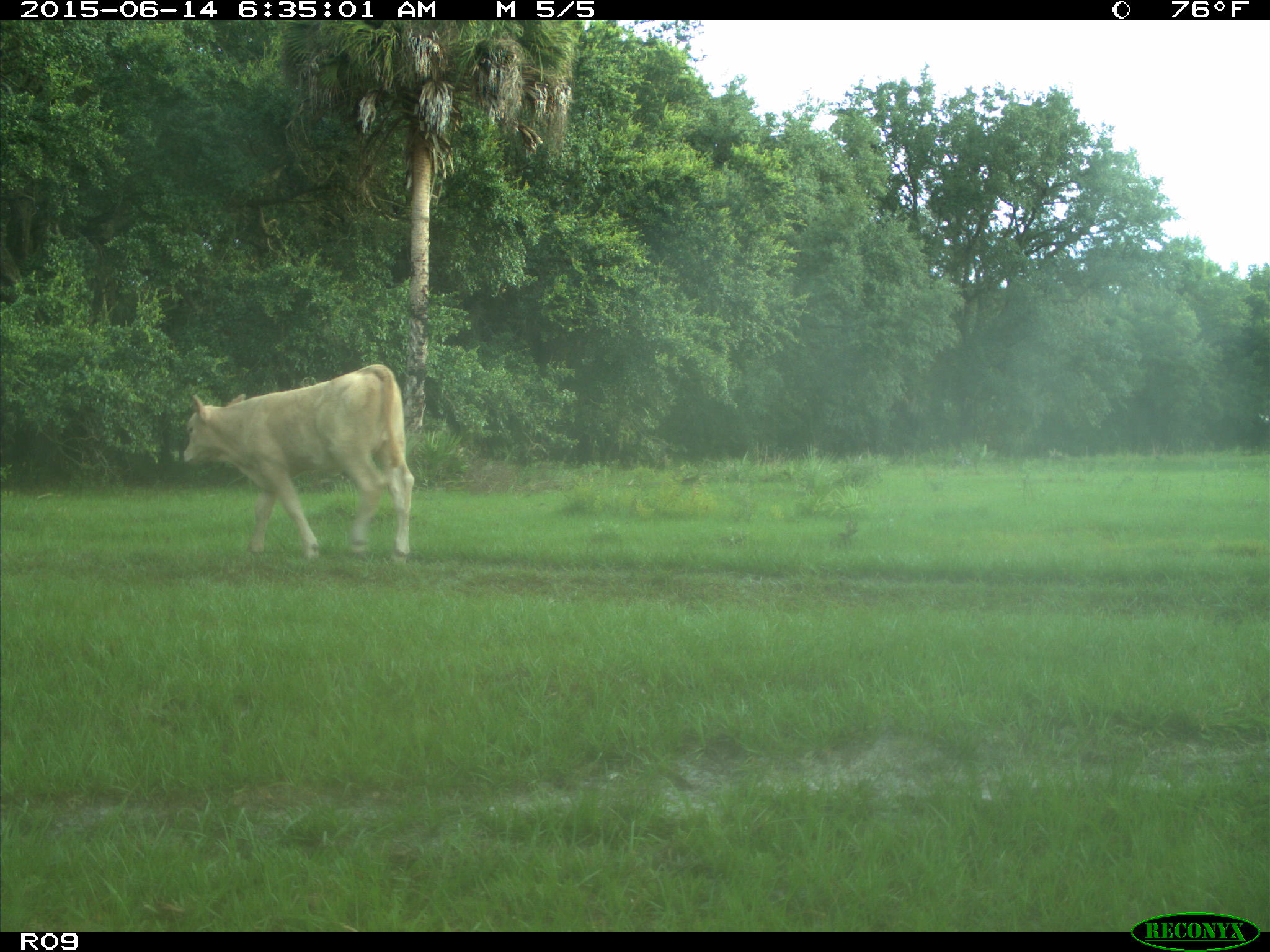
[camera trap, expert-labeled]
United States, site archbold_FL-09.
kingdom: Animalia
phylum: Chordata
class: Mammalia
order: Artiodactyla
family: Bovidae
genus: Bos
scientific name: Bos taurus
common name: domestic cow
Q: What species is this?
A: Bos taurus (domestic cow).